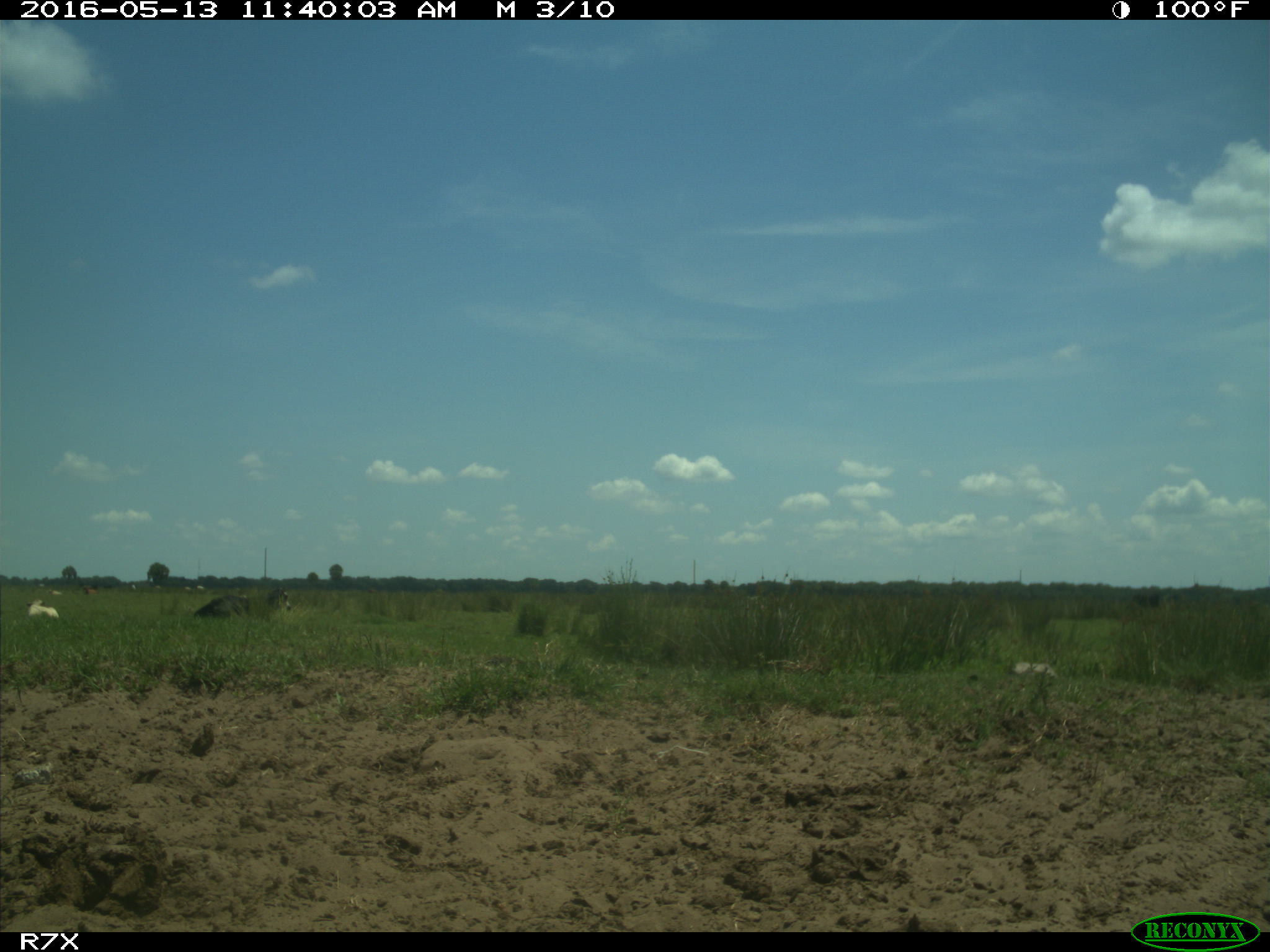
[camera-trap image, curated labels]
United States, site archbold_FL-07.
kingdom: Animalia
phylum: Chordata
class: Mammalia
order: Artiodactyla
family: Bovidae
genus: Bos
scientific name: Bos taurus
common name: domestic cow